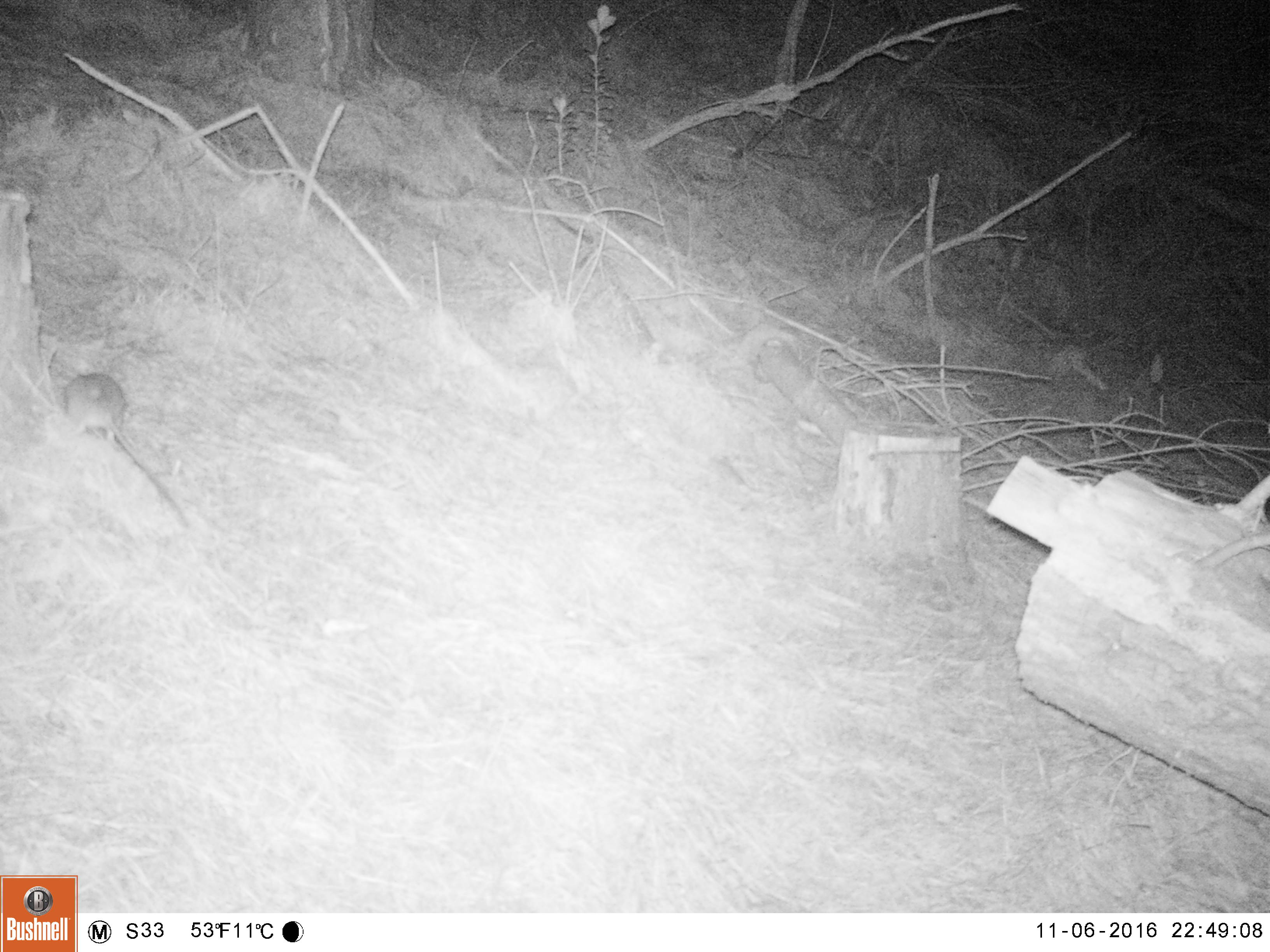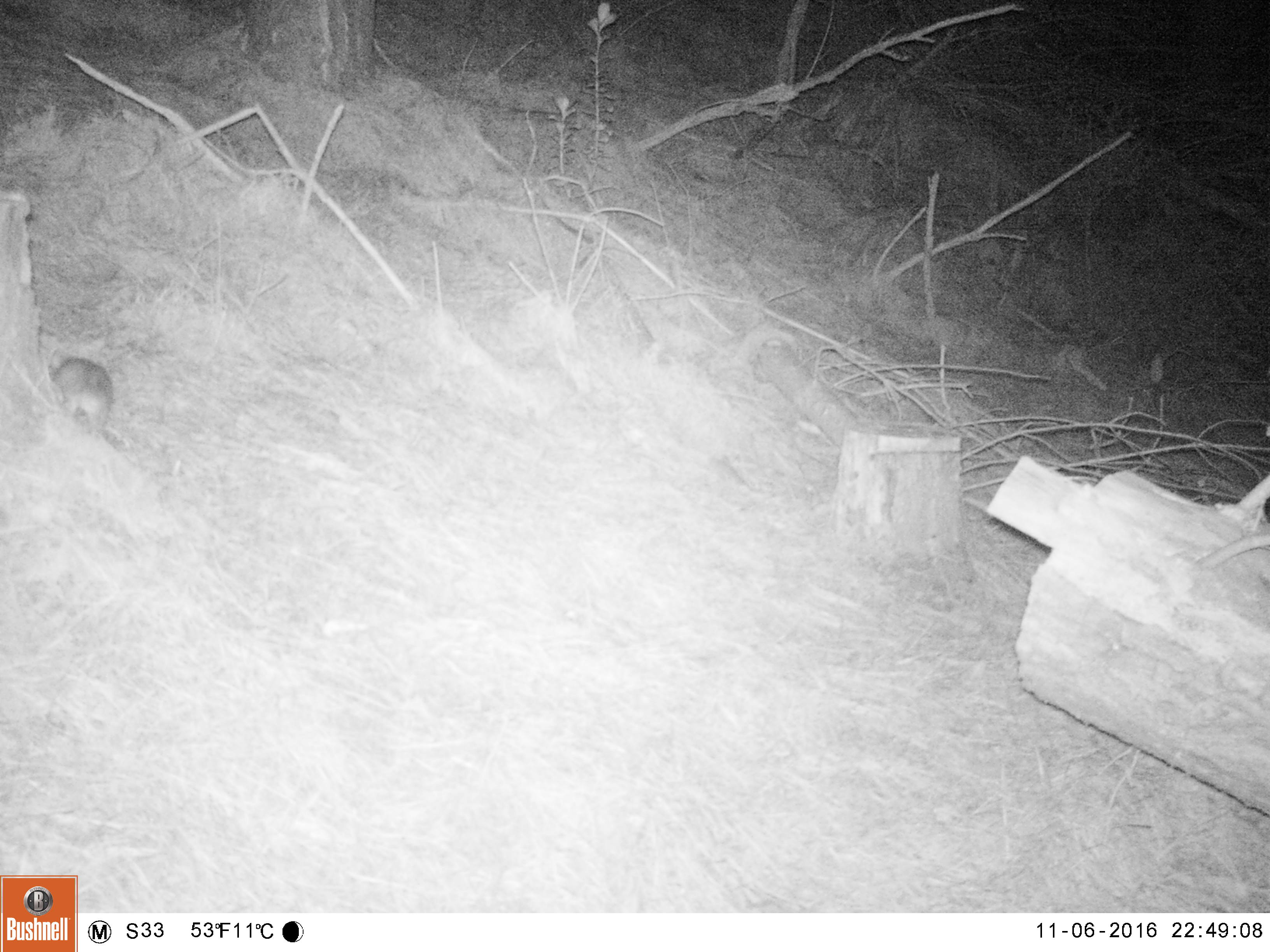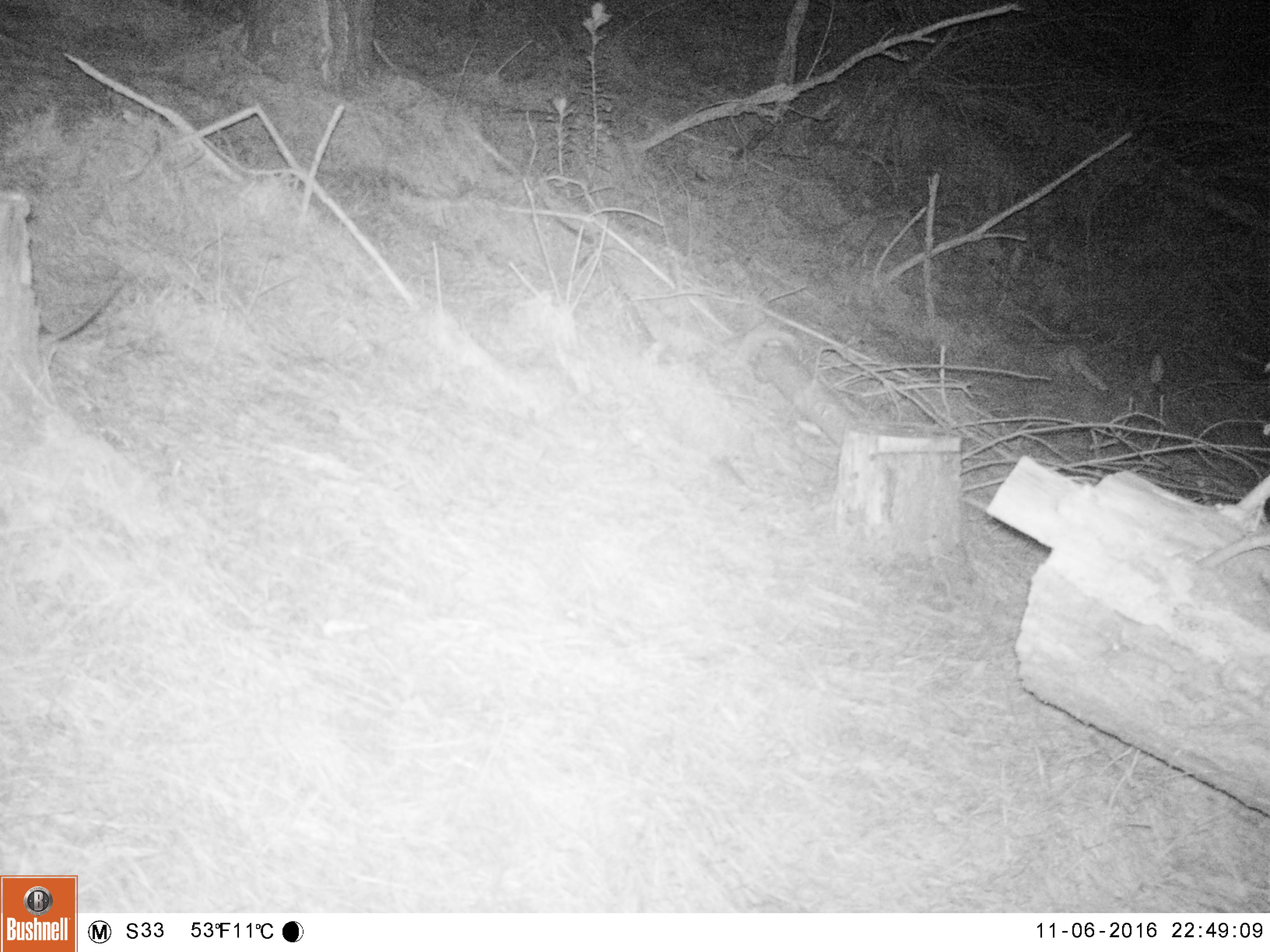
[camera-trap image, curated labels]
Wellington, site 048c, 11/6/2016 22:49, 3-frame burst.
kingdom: Animalia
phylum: Chordata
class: Mammalia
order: Rodentia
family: Muridae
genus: Rattus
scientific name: Rattus rattus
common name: ship rat